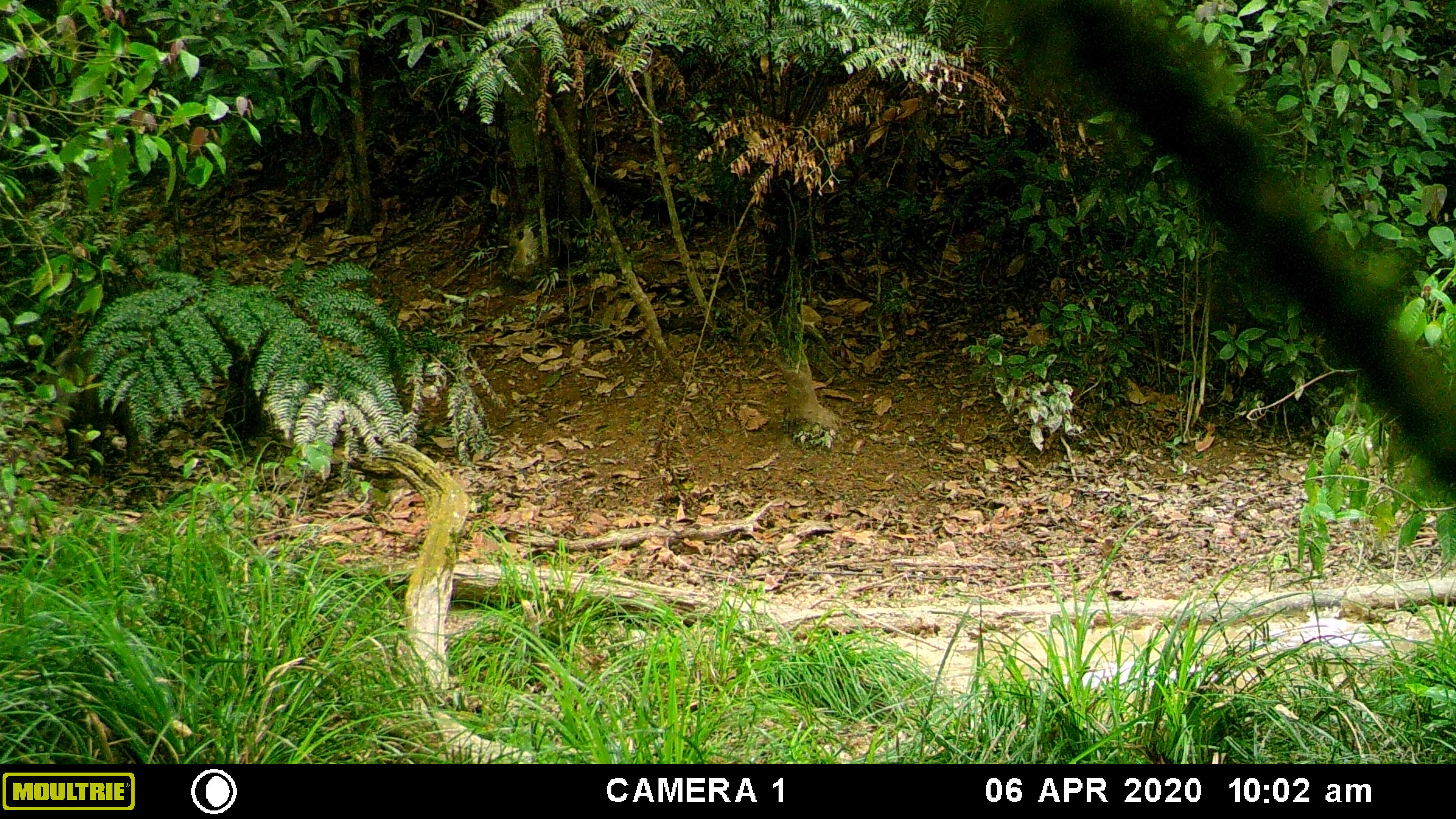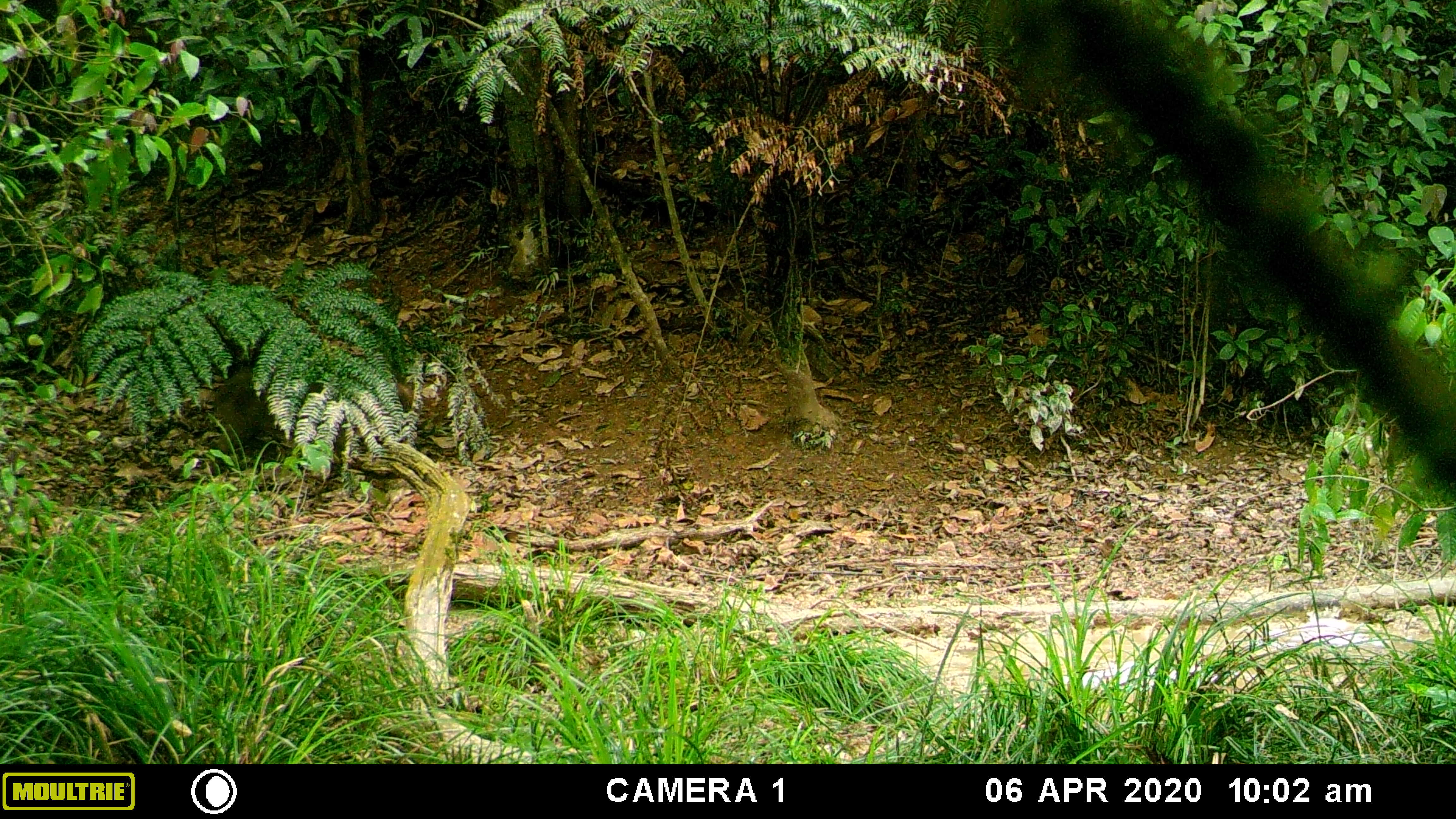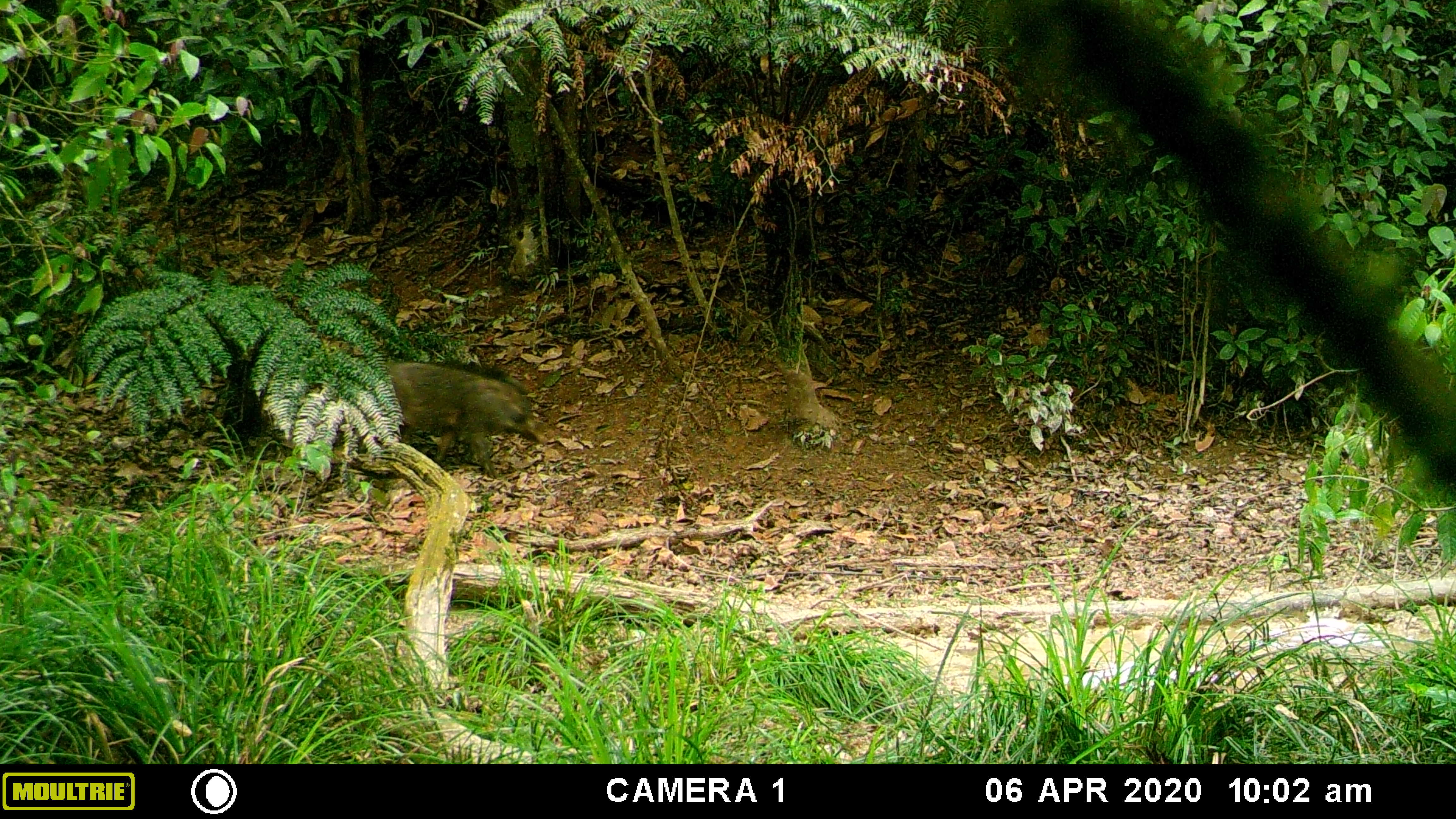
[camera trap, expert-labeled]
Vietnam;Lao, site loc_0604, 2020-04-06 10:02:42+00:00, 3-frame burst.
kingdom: Animalia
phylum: Chordata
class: Mammalia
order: Artiodactyla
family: Suidae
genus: Sus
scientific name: Sus scrofa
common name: eurasian wild pig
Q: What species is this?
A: Eurasian wild pig (Sus scrofa).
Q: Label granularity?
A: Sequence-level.